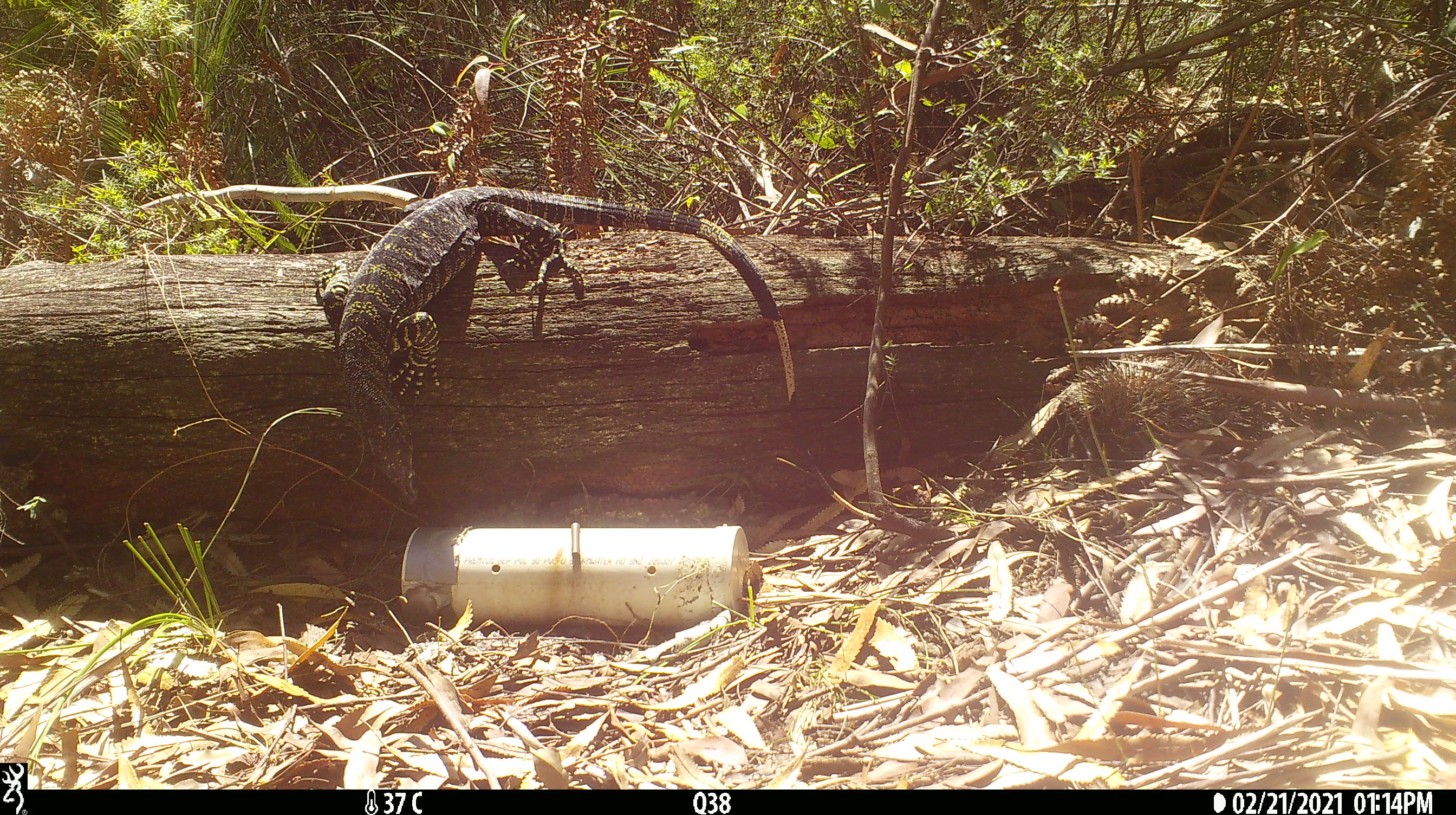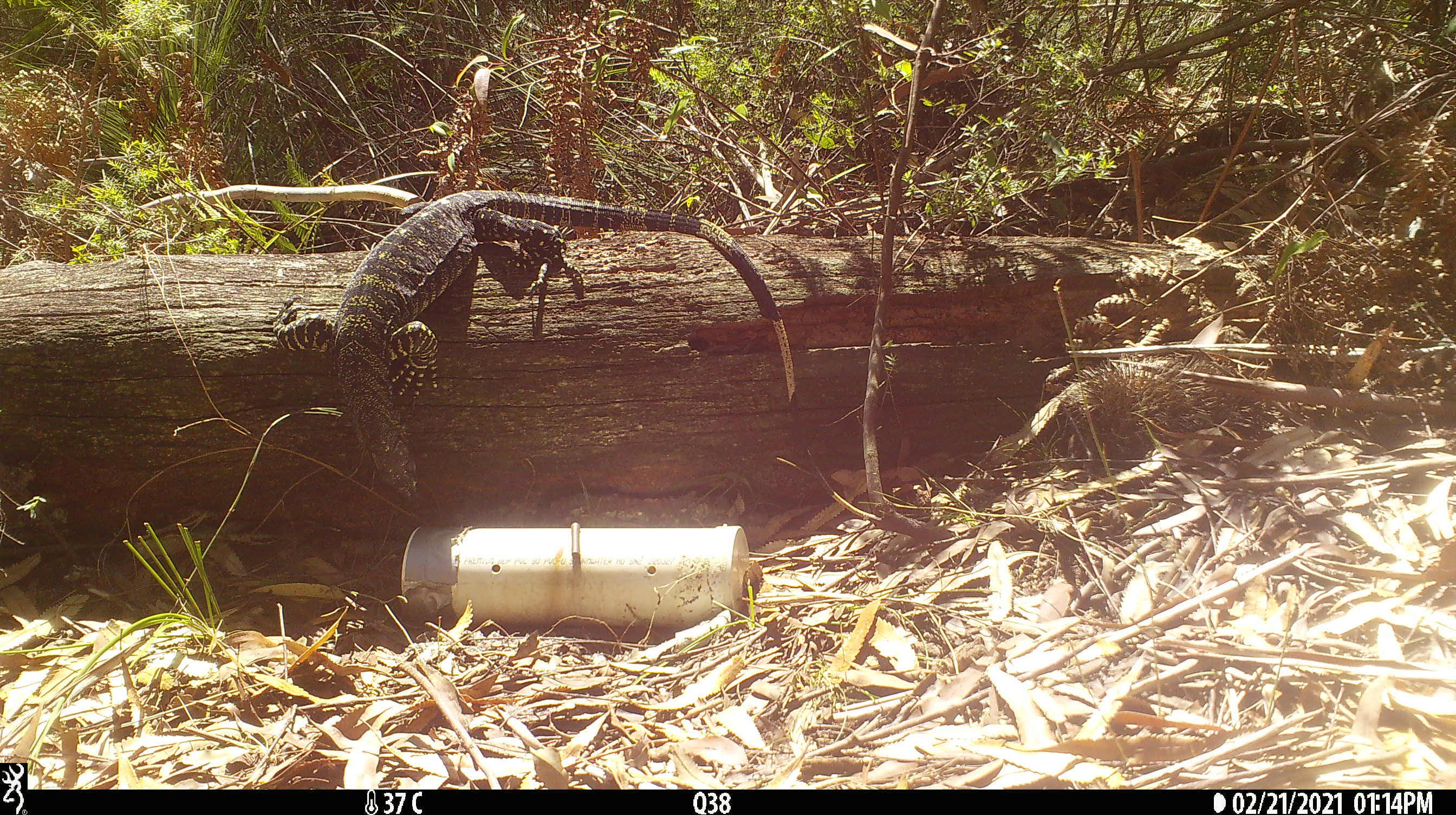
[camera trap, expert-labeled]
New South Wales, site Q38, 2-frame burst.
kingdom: Animalia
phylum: Chordata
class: Reptilia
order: Squamata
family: Varanidae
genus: Varanus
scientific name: Varanus varius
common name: lace monitor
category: goanna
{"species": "goanna (lace monitor) (Varanus varius)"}